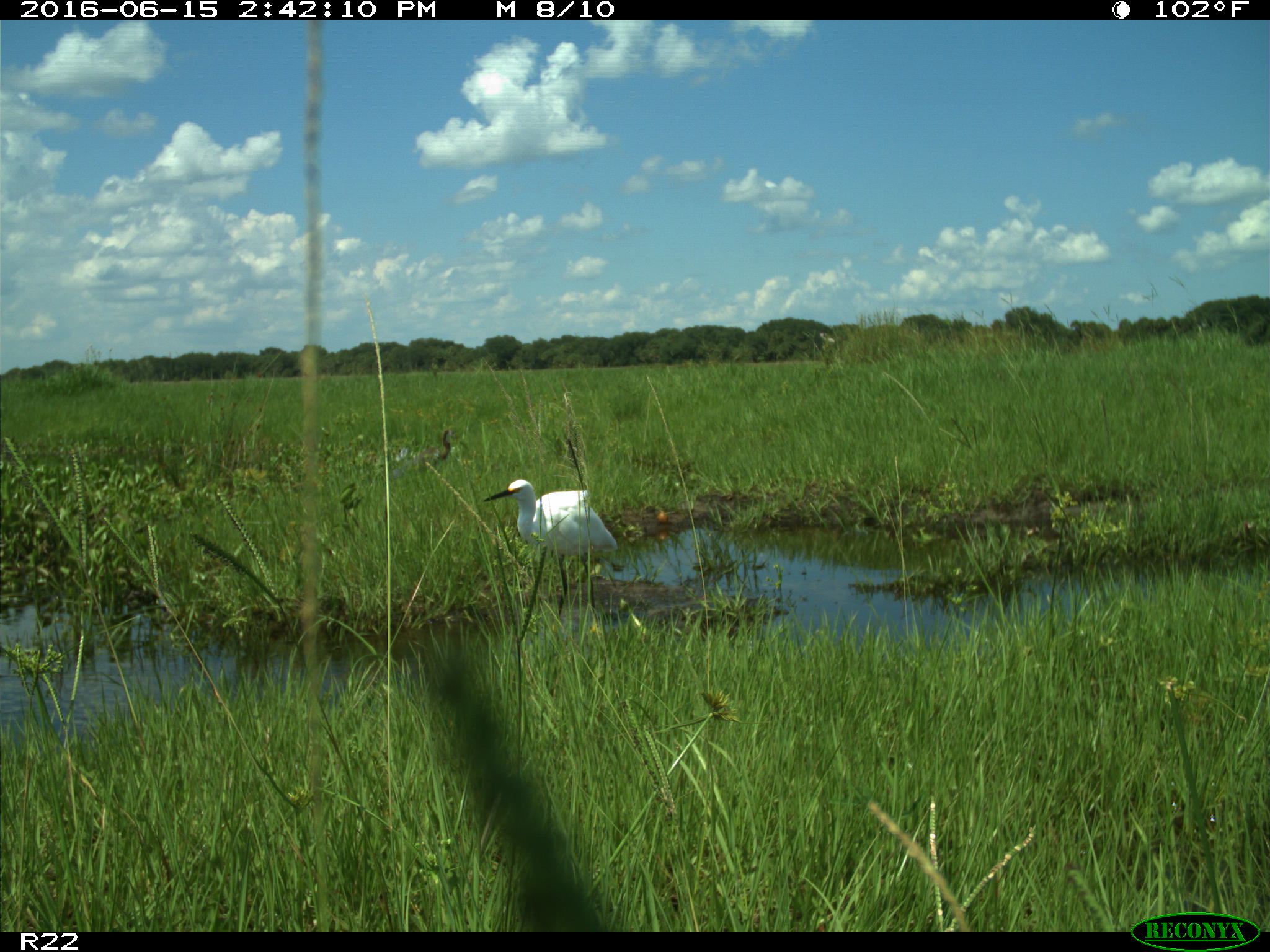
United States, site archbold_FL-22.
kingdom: Animalia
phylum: Chordata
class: Aves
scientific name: Aves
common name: birds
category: unidentified bird